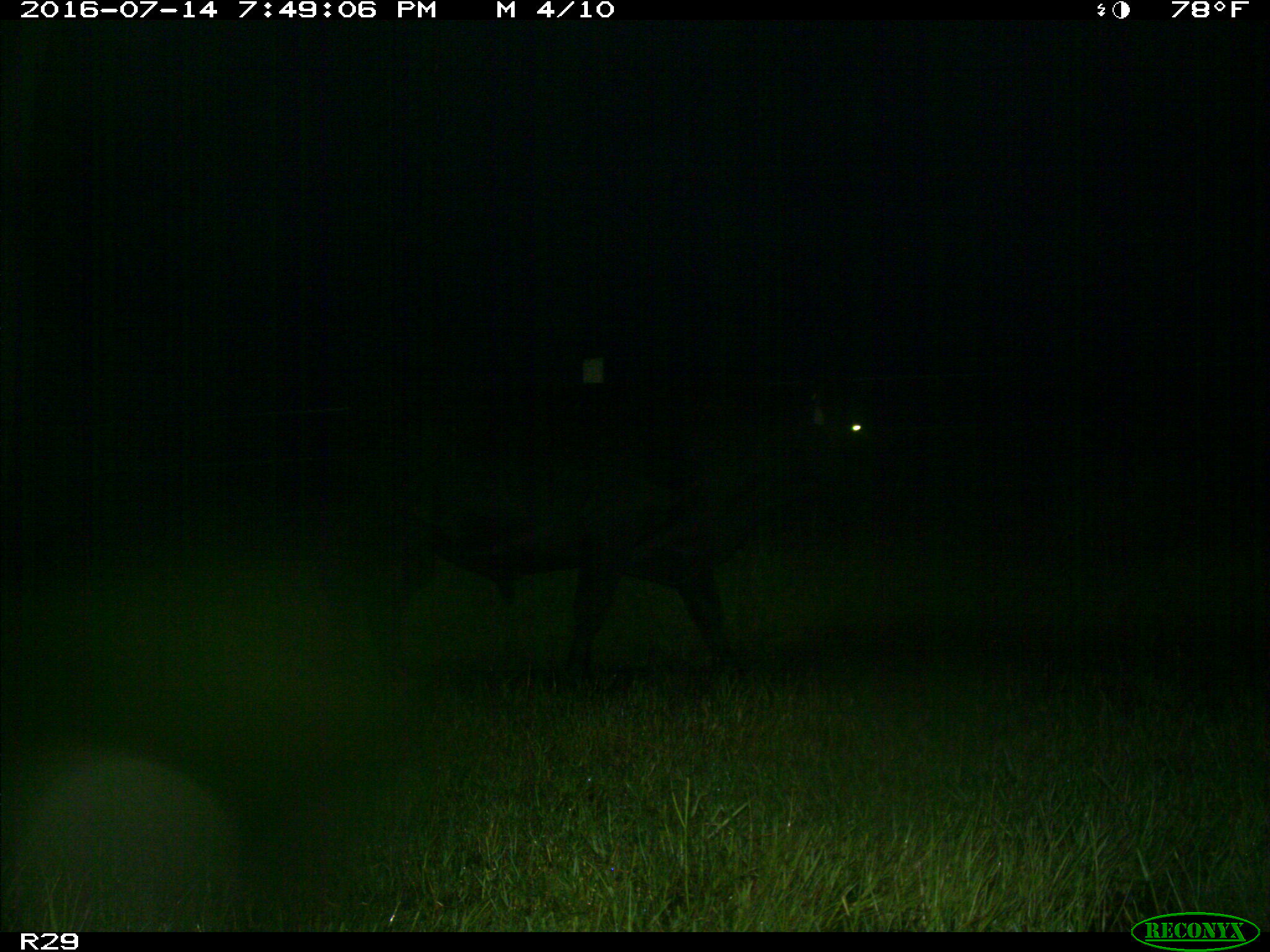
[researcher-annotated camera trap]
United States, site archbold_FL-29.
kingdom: Animalia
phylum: Chordata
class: Mammalia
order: Artiodactyla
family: Bovidae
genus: Bos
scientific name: Bos taurus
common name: domestic cow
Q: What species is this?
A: Bos taurus (domestic cow).